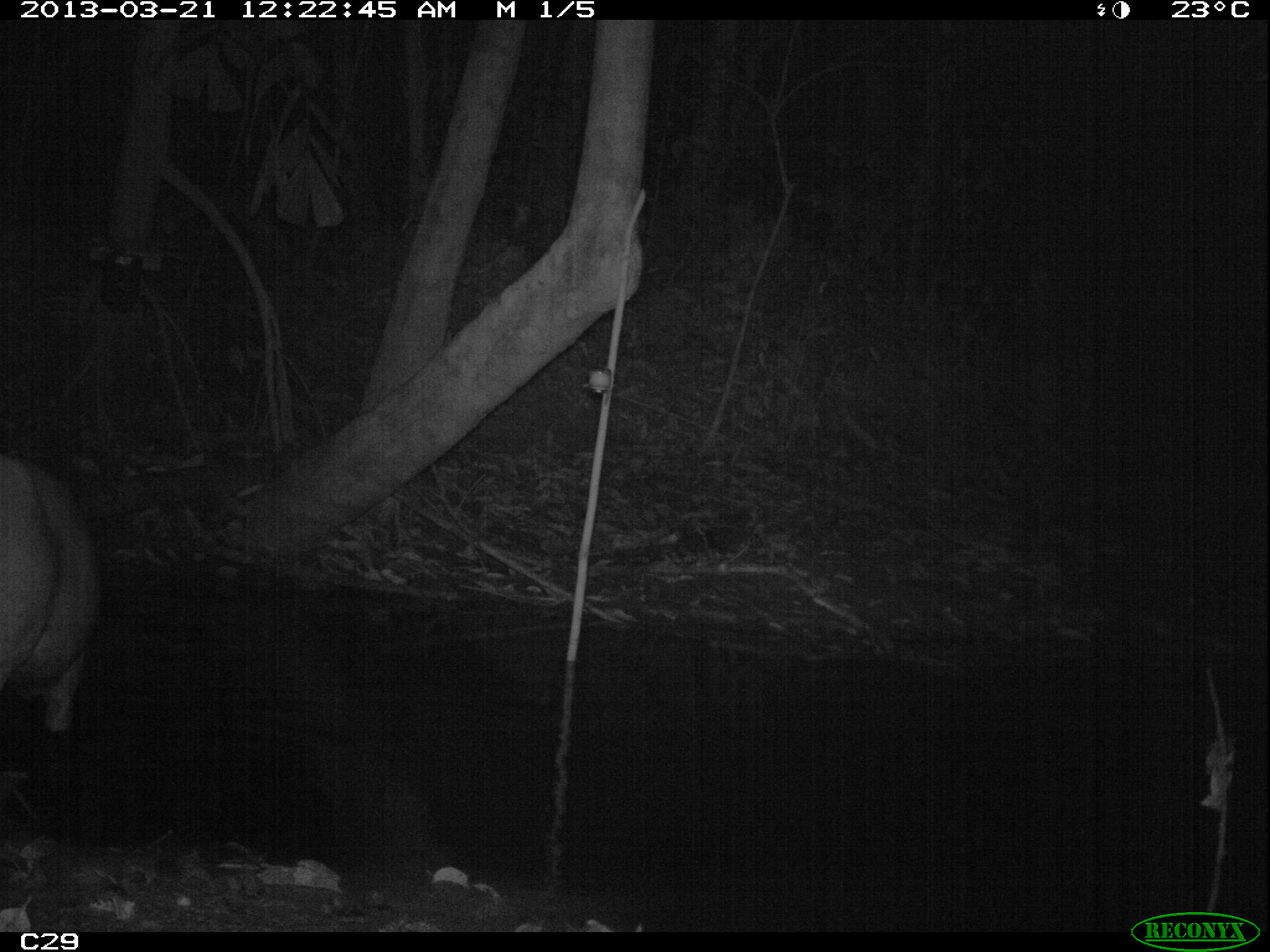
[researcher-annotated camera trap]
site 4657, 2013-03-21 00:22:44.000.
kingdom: Animalia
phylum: Chordata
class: Mammalia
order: Artiodactyla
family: Cervidae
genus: Mazama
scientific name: Mazama americana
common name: red brocket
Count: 1.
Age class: adult.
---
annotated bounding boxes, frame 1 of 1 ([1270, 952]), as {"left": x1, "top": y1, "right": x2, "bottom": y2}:
mazama americana: {"left": 0, "top": 453, "right": 96, "bottom": 732}